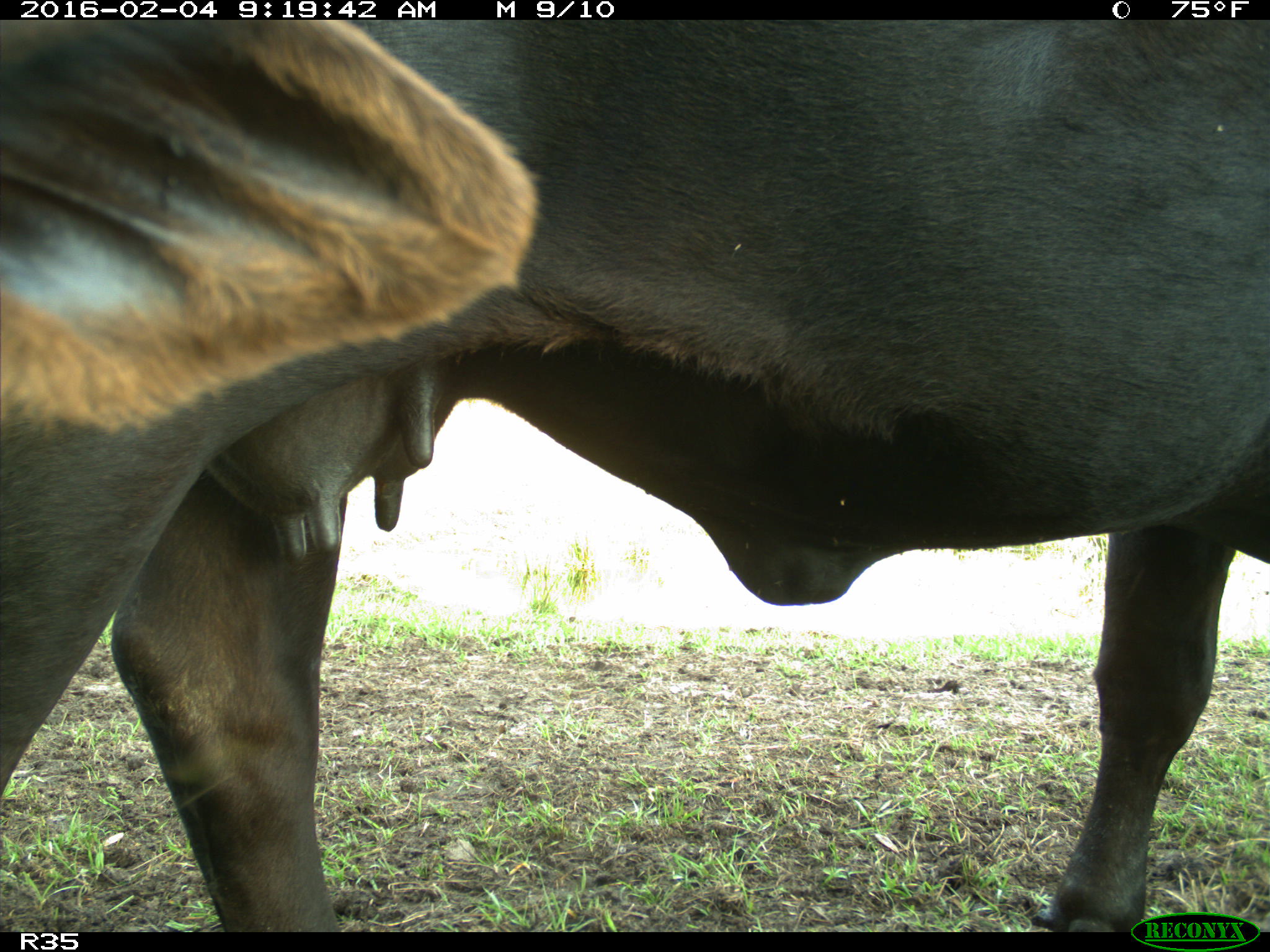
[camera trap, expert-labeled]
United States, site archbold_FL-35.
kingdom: Animalia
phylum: Chordata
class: Mammalia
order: Artiodactyla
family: Bovidae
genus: Bos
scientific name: Bos taurus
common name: domestic cow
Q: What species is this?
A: Bos taurus (domestic cow).